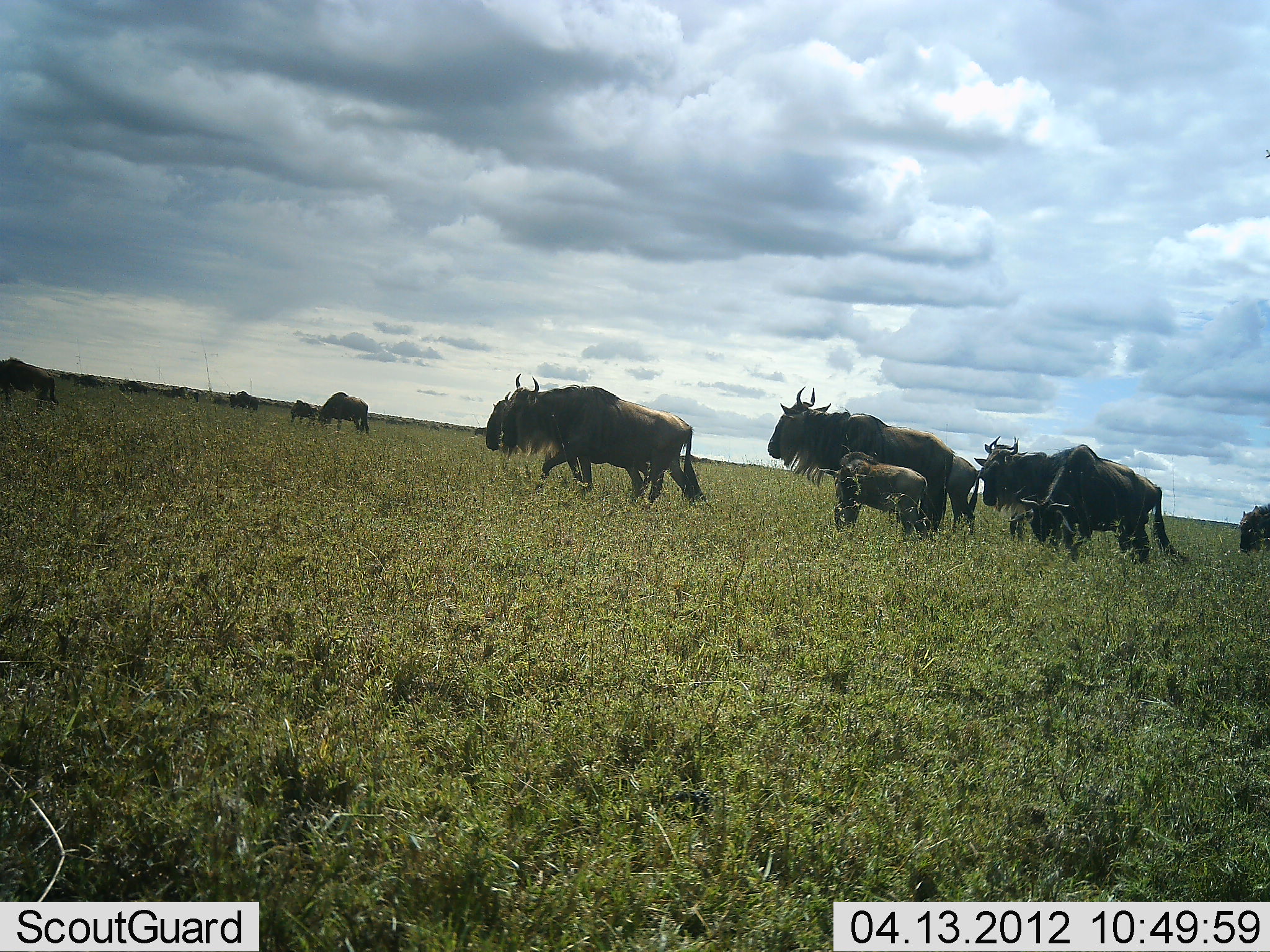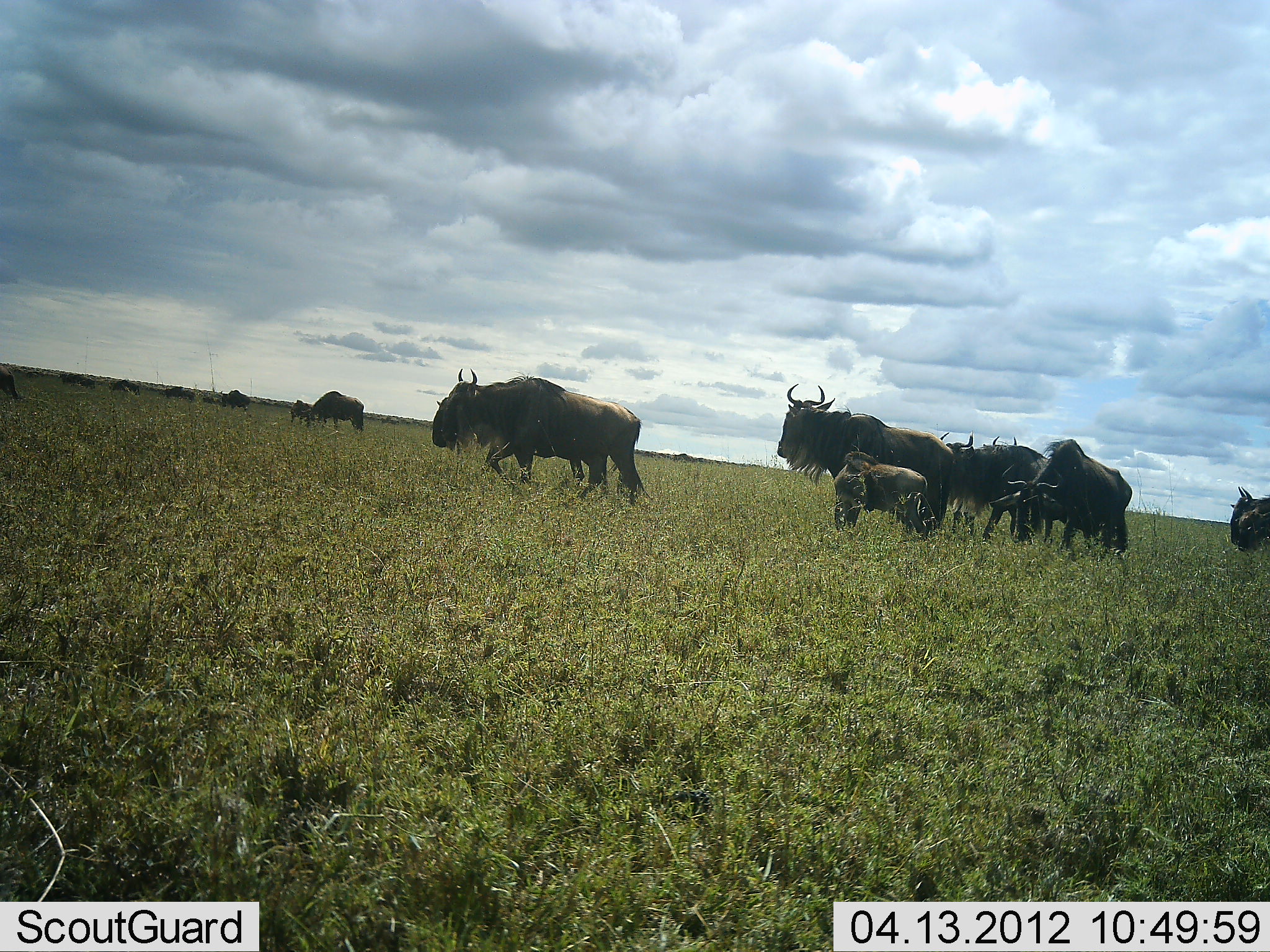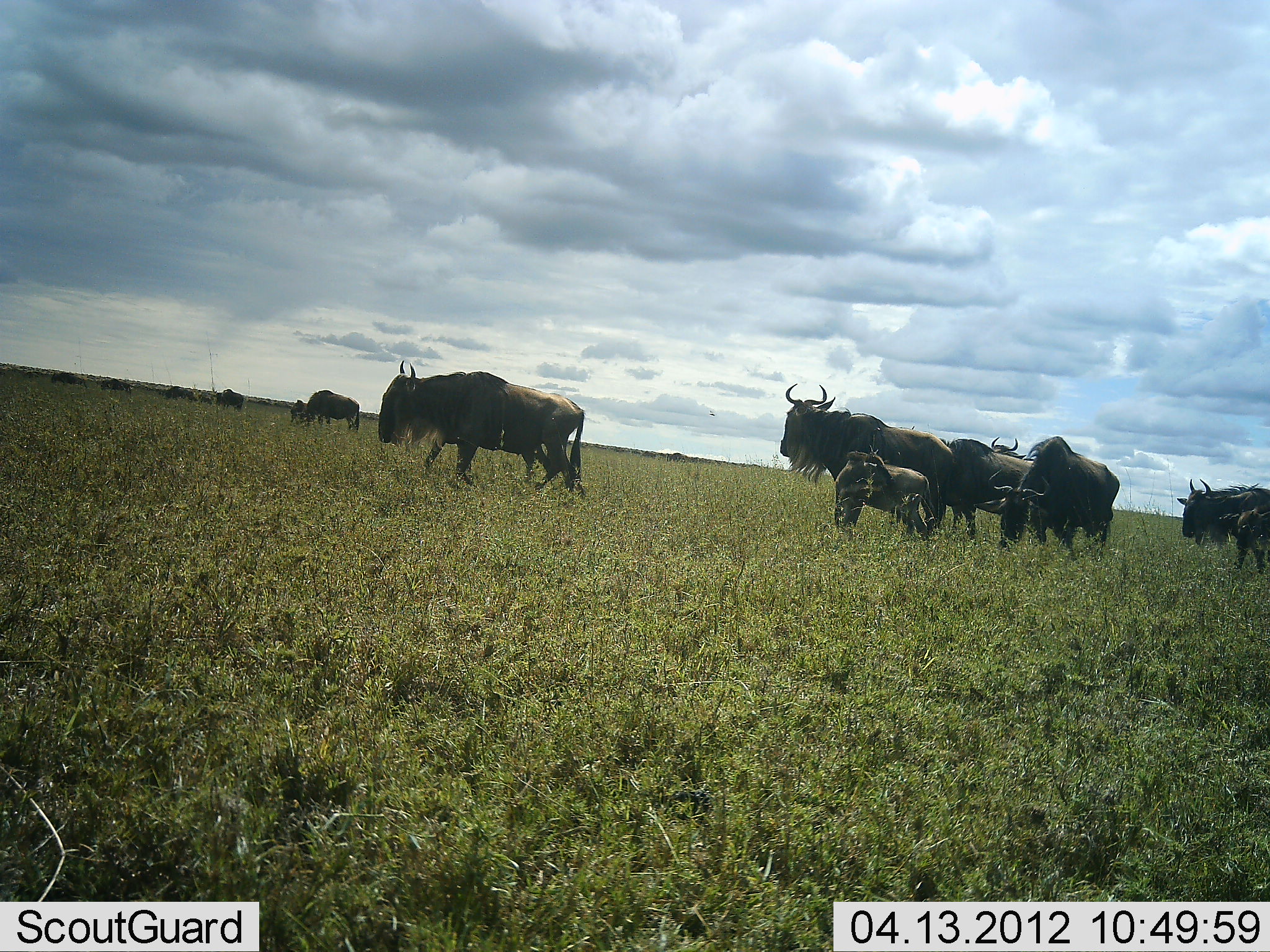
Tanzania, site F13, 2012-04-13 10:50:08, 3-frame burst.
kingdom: Animalia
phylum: Chordata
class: Mammalia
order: Artiodactyla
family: Bovidae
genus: Connochaetes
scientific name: Connochaetes taurinus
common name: blue wildebeest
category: wildebeest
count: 11-50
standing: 62%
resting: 0%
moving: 92%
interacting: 8%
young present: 92%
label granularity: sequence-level